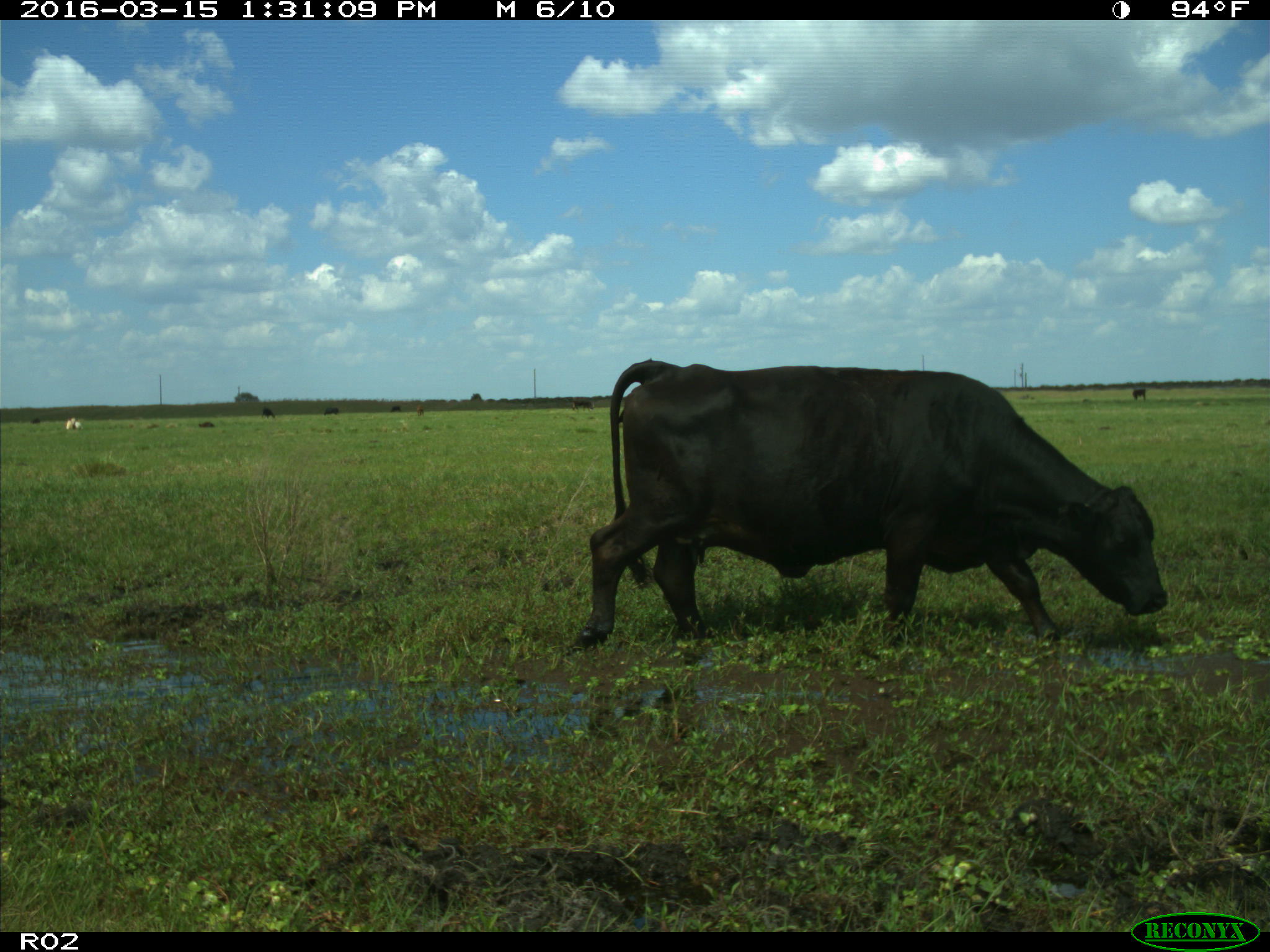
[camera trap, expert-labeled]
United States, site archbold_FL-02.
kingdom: Animalia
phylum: Chordata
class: Mammalia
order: Artiodactyla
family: Bovidae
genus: Bos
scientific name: Bos taurus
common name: domestic cow